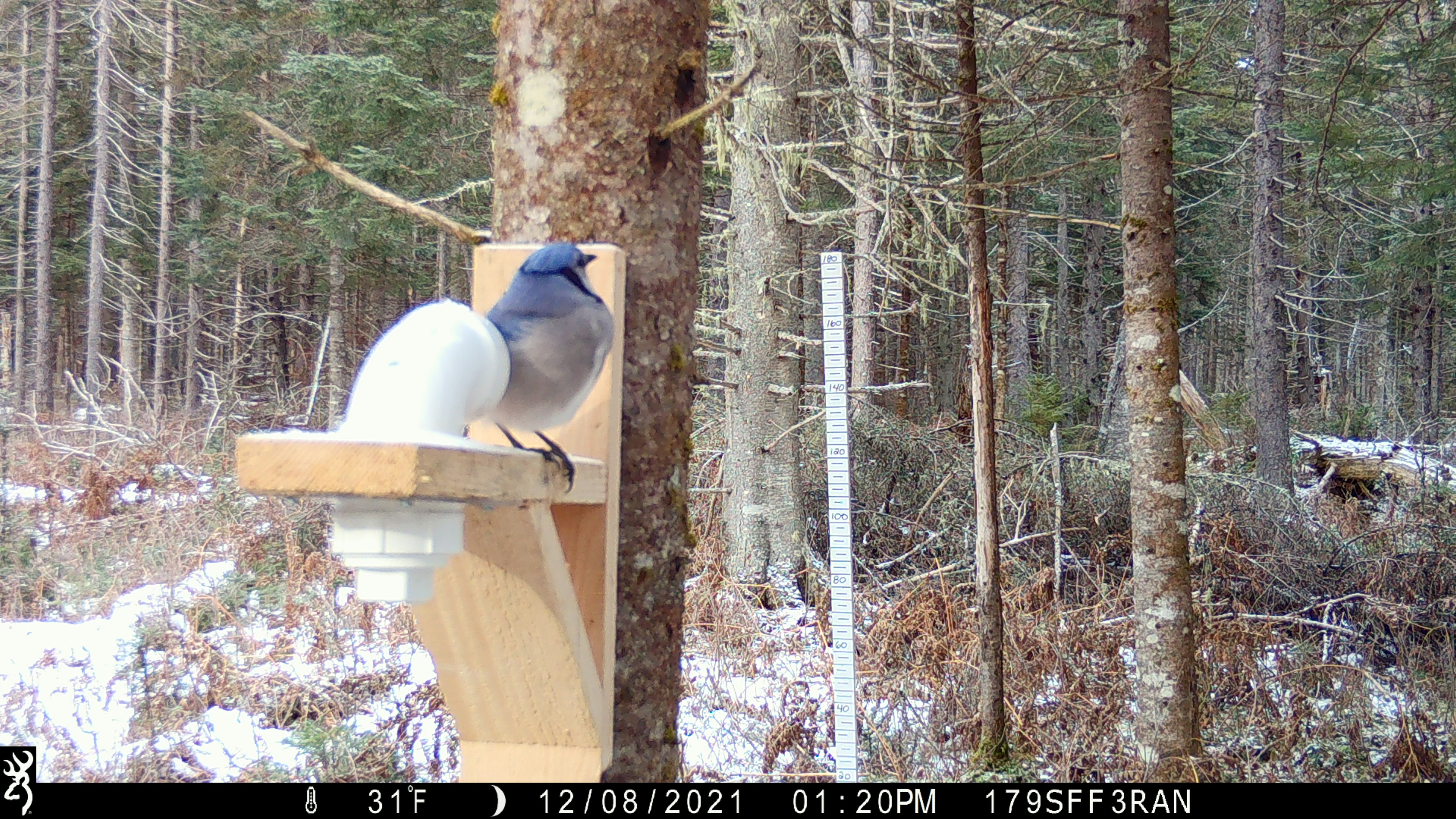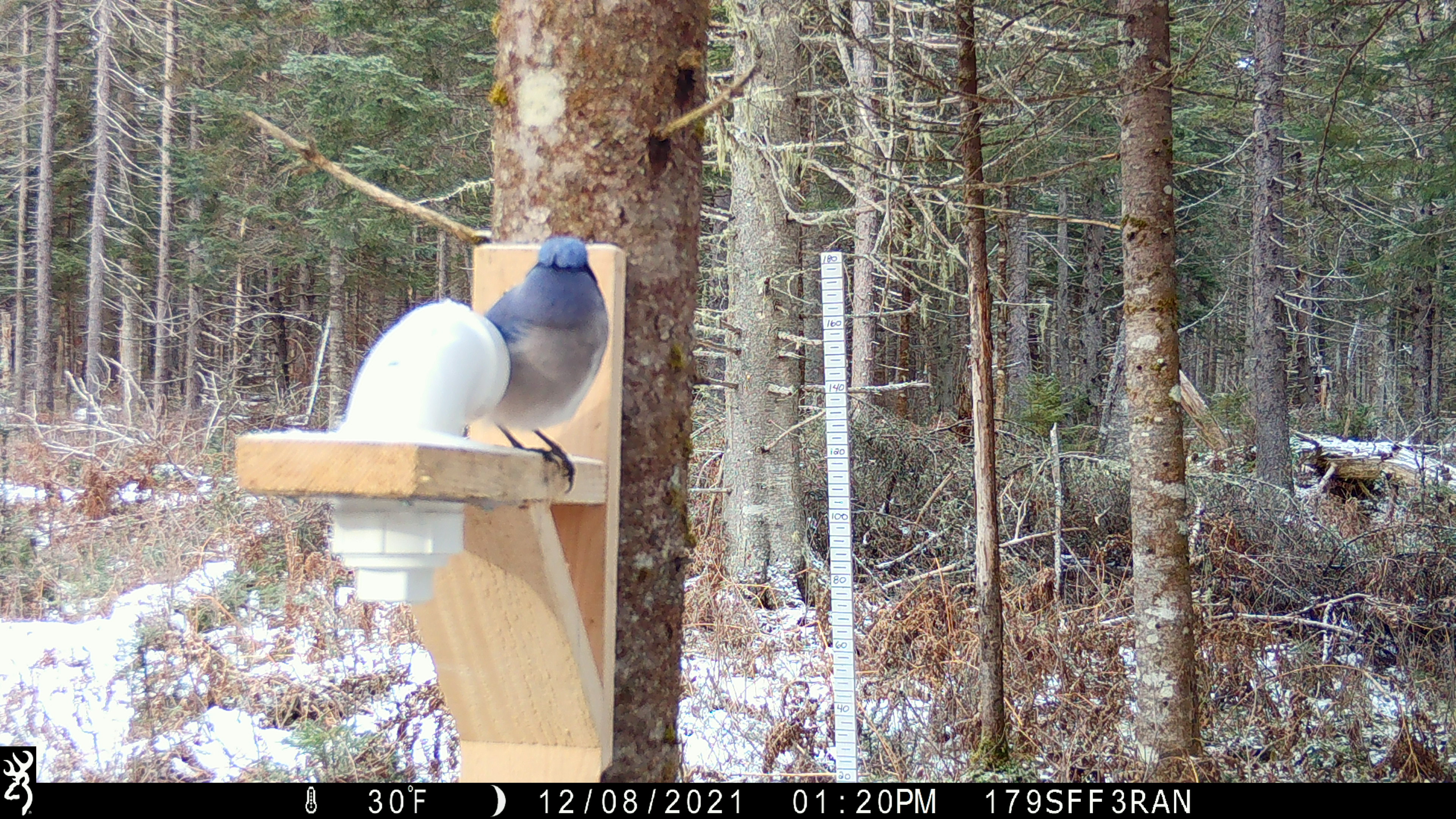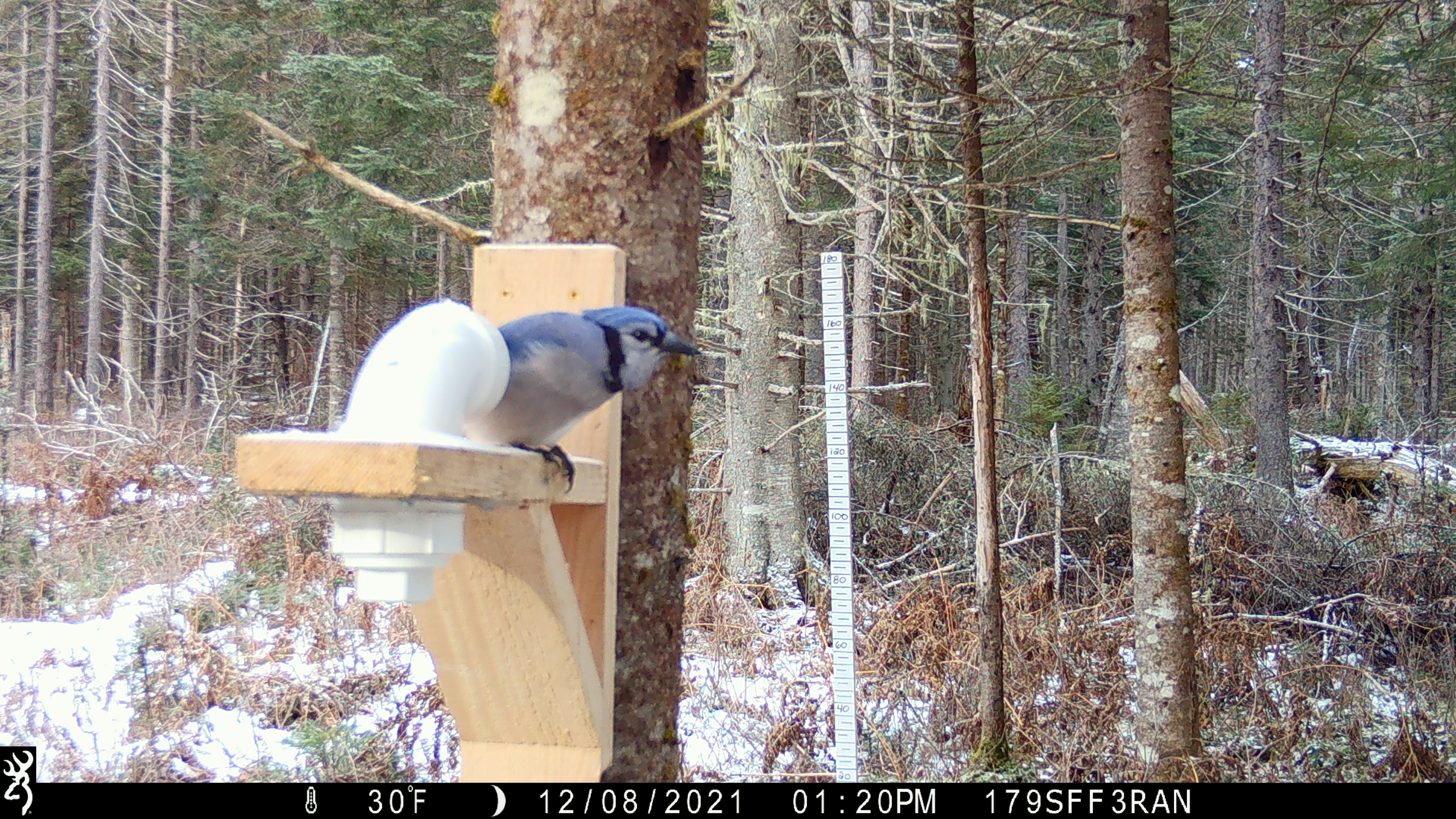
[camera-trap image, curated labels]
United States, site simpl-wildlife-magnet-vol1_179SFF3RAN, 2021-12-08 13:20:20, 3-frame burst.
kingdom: Animalia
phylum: Chordata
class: Aves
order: Passeriformes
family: Corvidae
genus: Cyanocitta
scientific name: Cyanocitta cristata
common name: blue jay